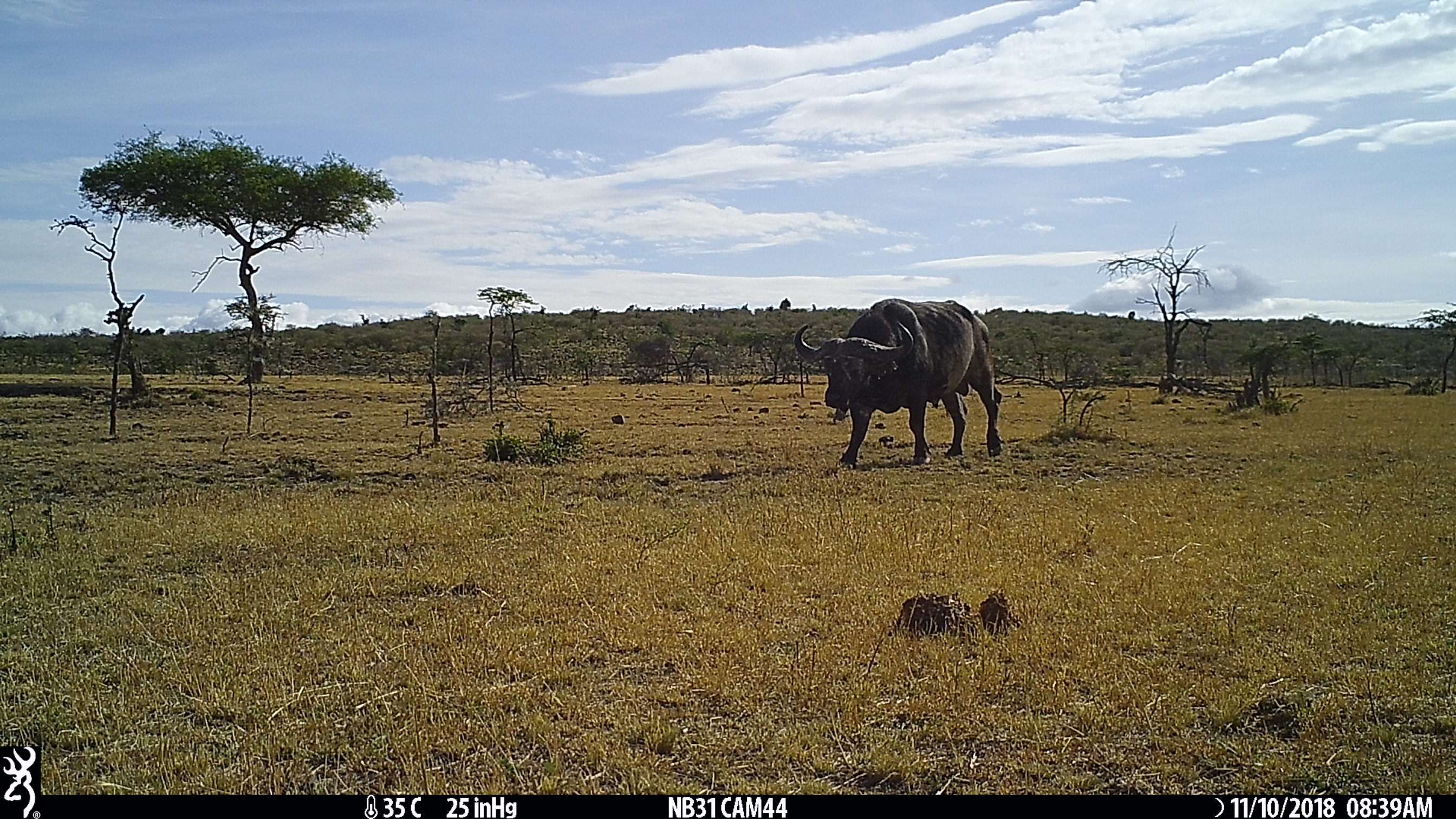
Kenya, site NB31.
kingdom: Animalia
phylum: Chordata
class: Mammalia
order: Artiodactyla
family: Bovidae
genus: Syncerus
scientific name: Syncerus caffer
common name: buffalo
Buffalo (Syncerus caffer).